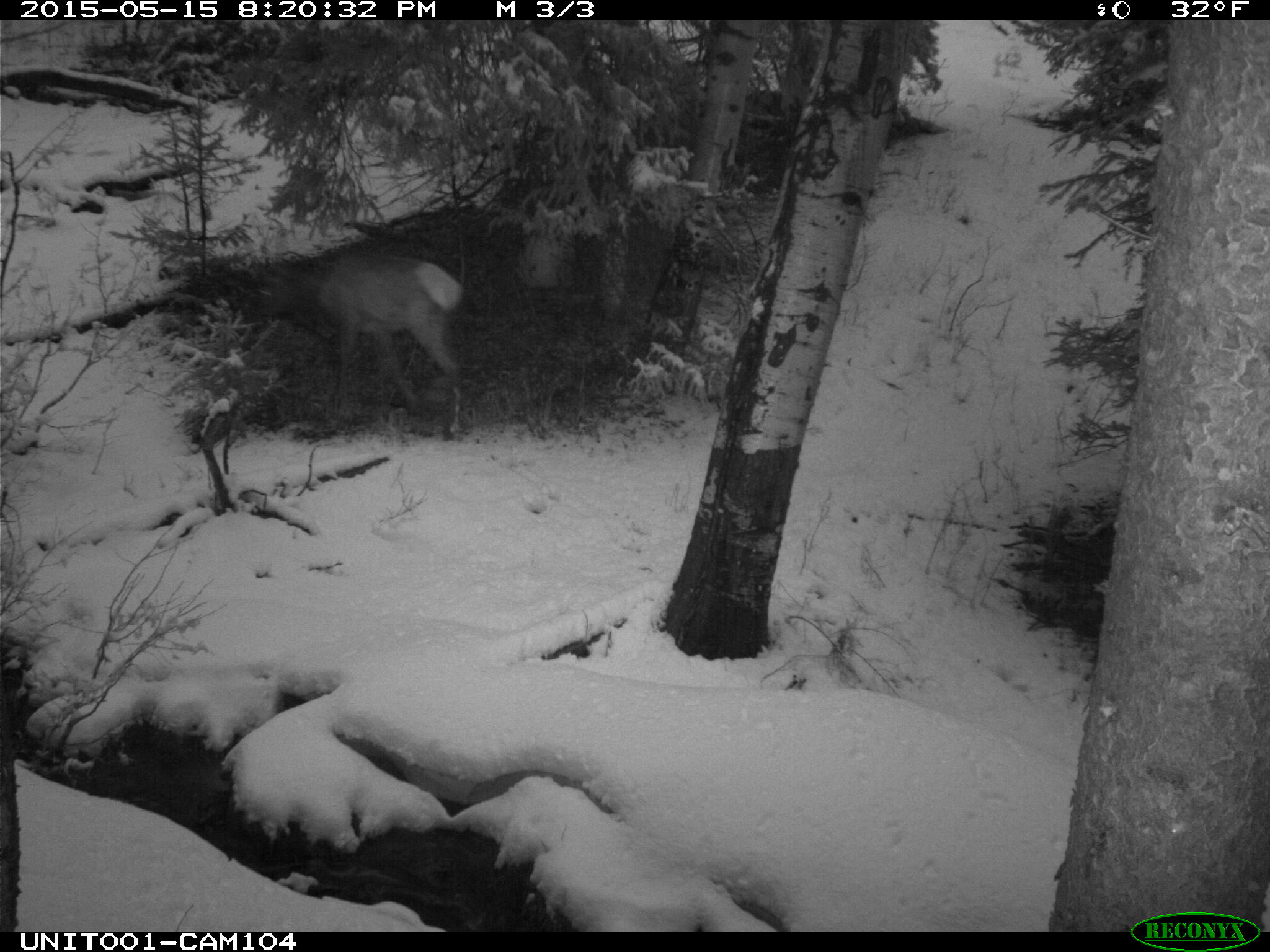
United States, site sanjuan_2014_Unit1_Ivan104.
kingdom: Animalia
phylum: Chordata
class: Mammalia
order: Artiodactyla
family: Cervidae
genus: Cervus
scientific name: Cervus elaphus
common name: red deer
Cervus elaphus (red deer).